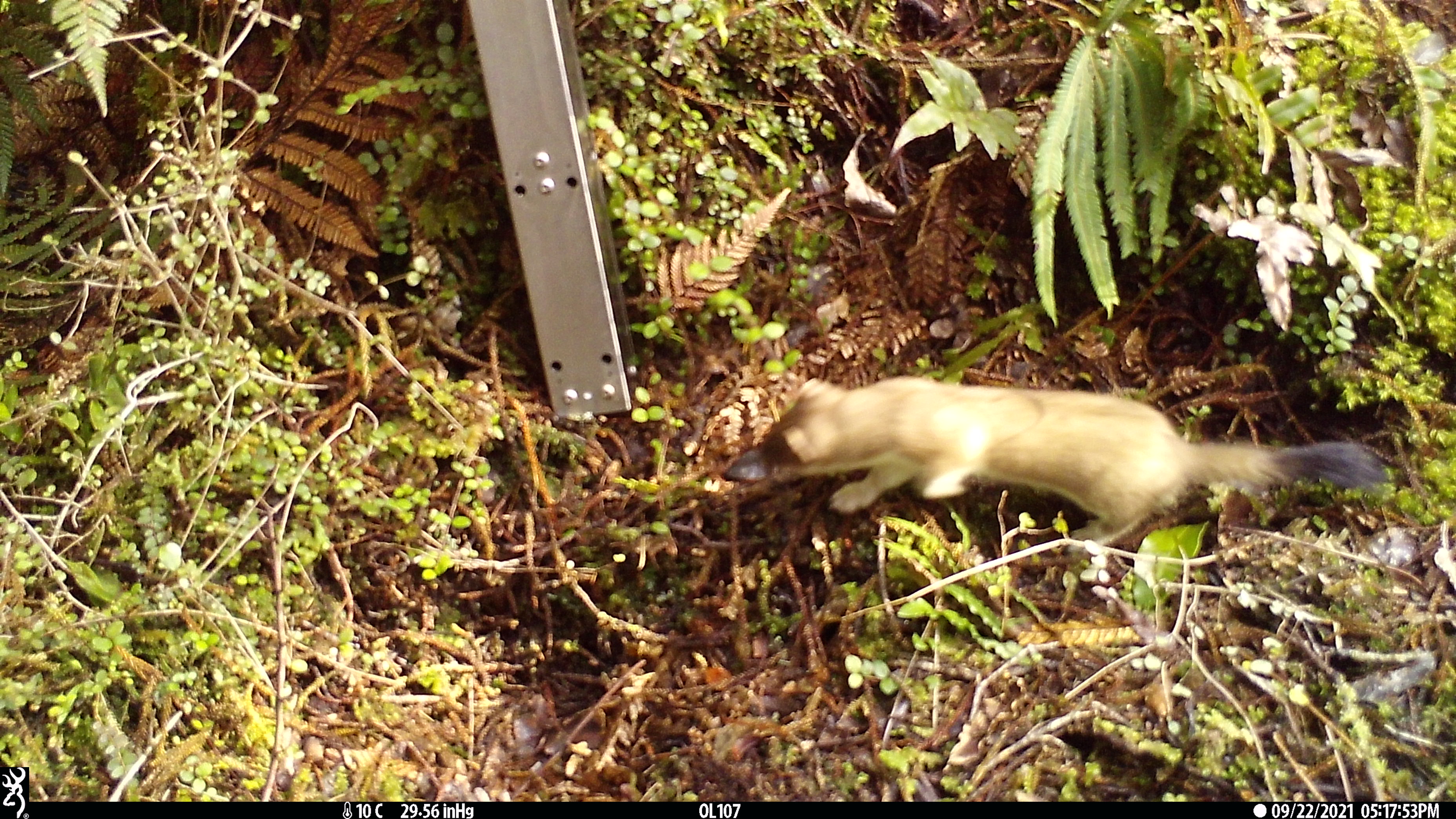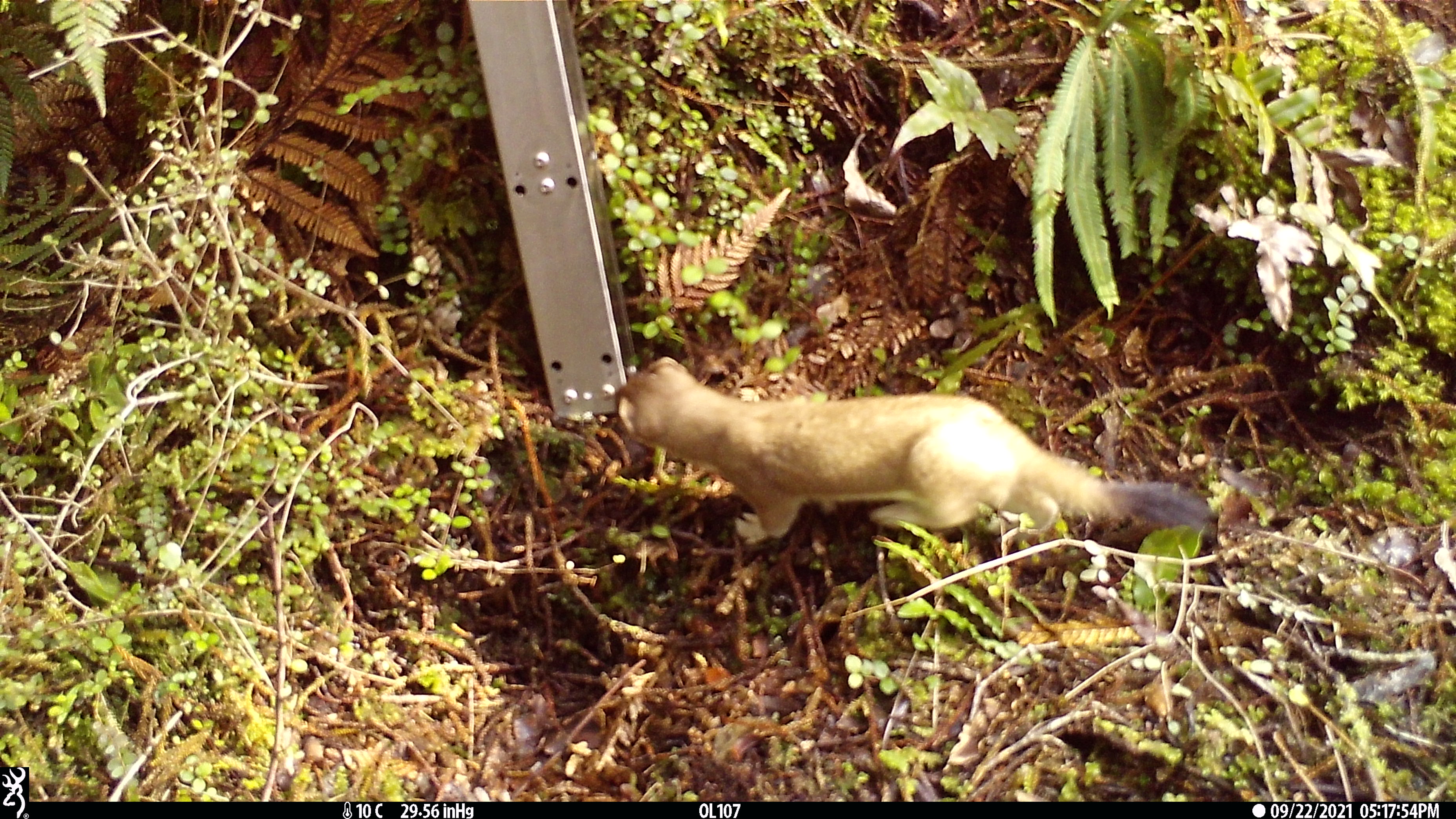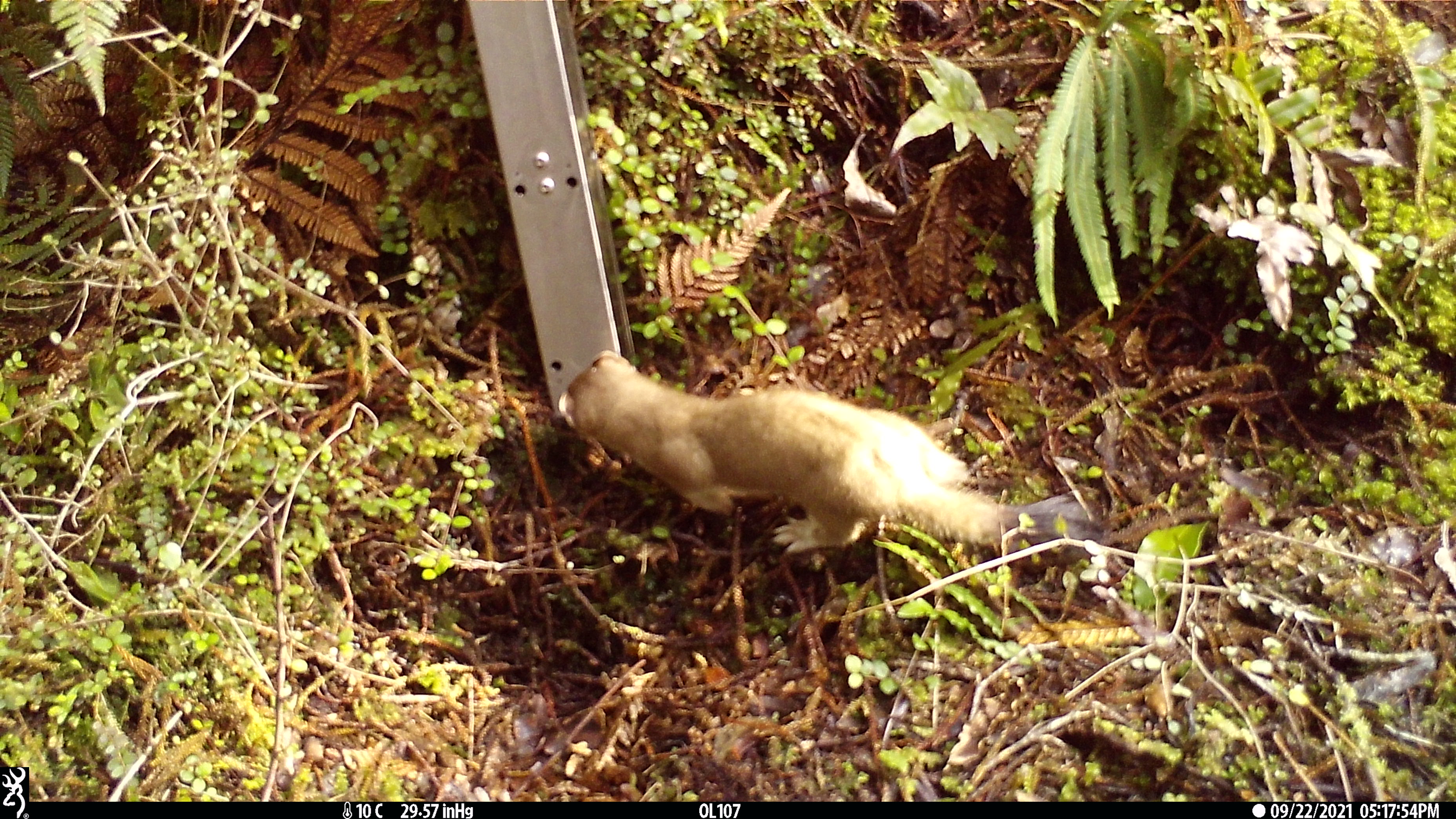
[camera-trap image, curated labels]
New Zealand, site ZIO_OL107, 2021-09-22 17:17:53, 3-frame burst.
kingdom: Animalia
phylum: Chordata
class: Mammalia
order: Carnivora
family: Mustelidae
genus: Mustela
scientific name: Mustela erminea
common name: stoat